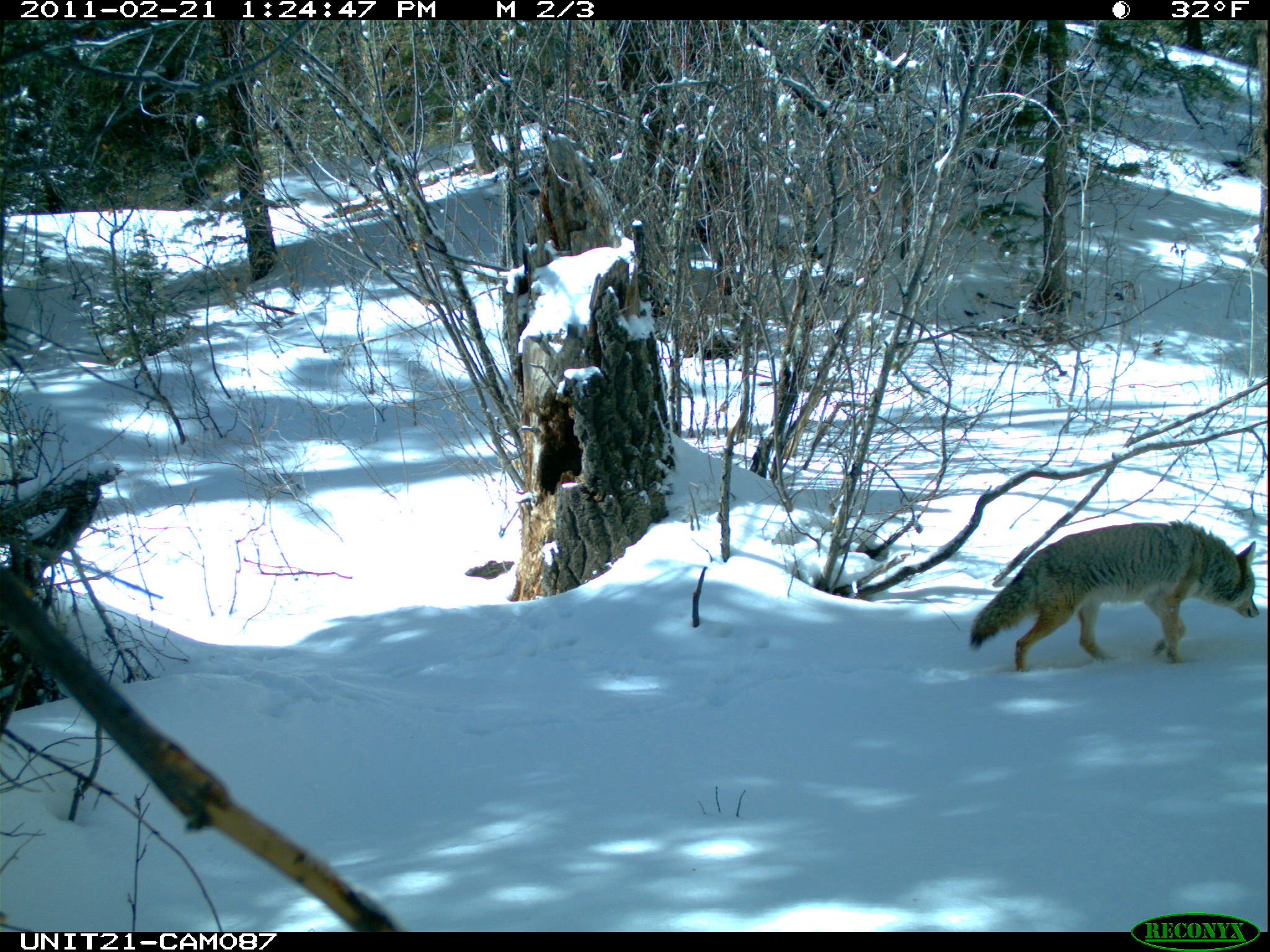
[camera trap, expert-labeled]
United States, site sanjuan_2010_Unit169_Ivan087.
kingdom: Animalia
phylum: Chordata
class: Mammalia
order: Carnivora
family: Canidae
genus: Canis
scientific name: Canis latrans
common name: coyote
Canis latrans (coyote).